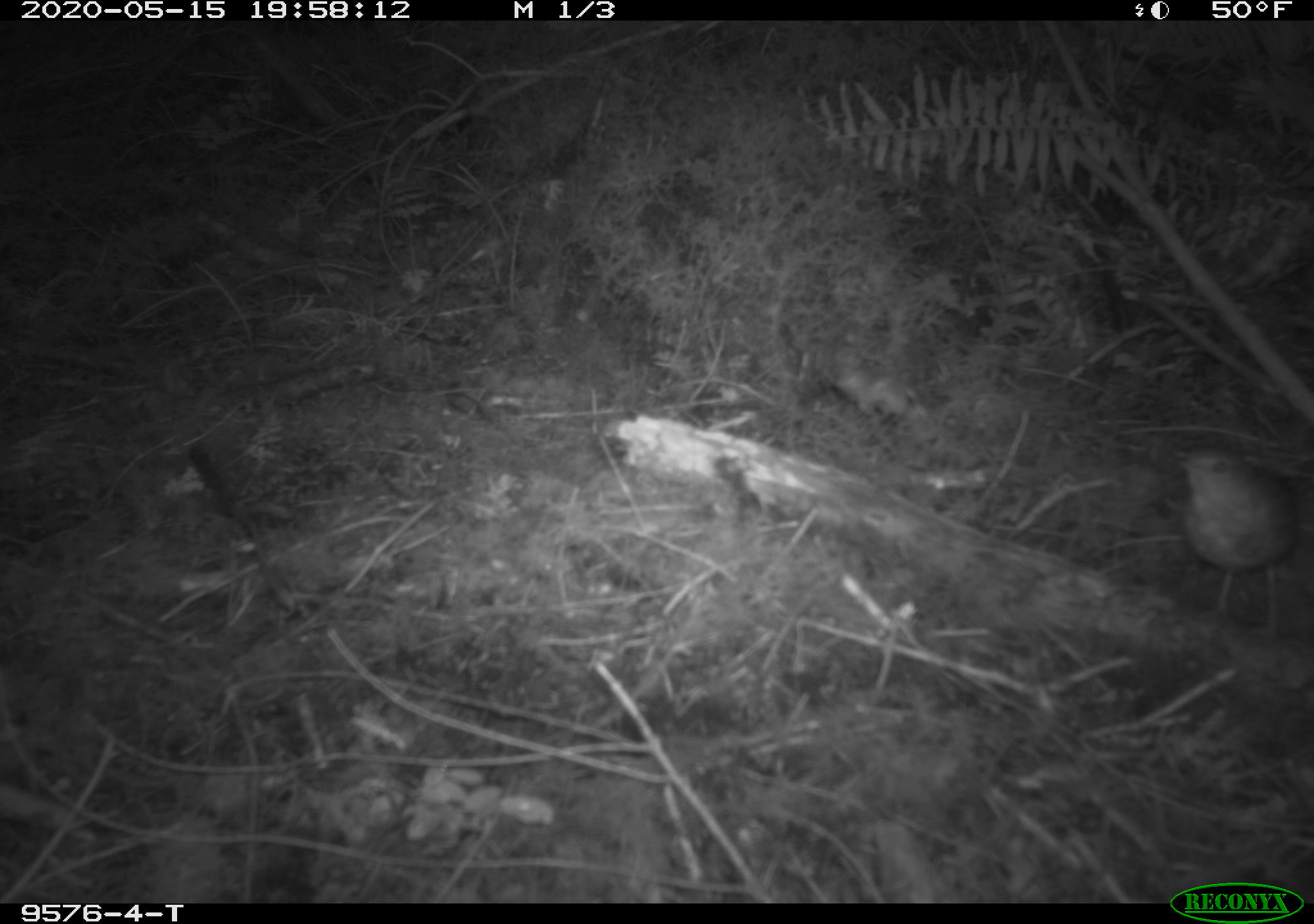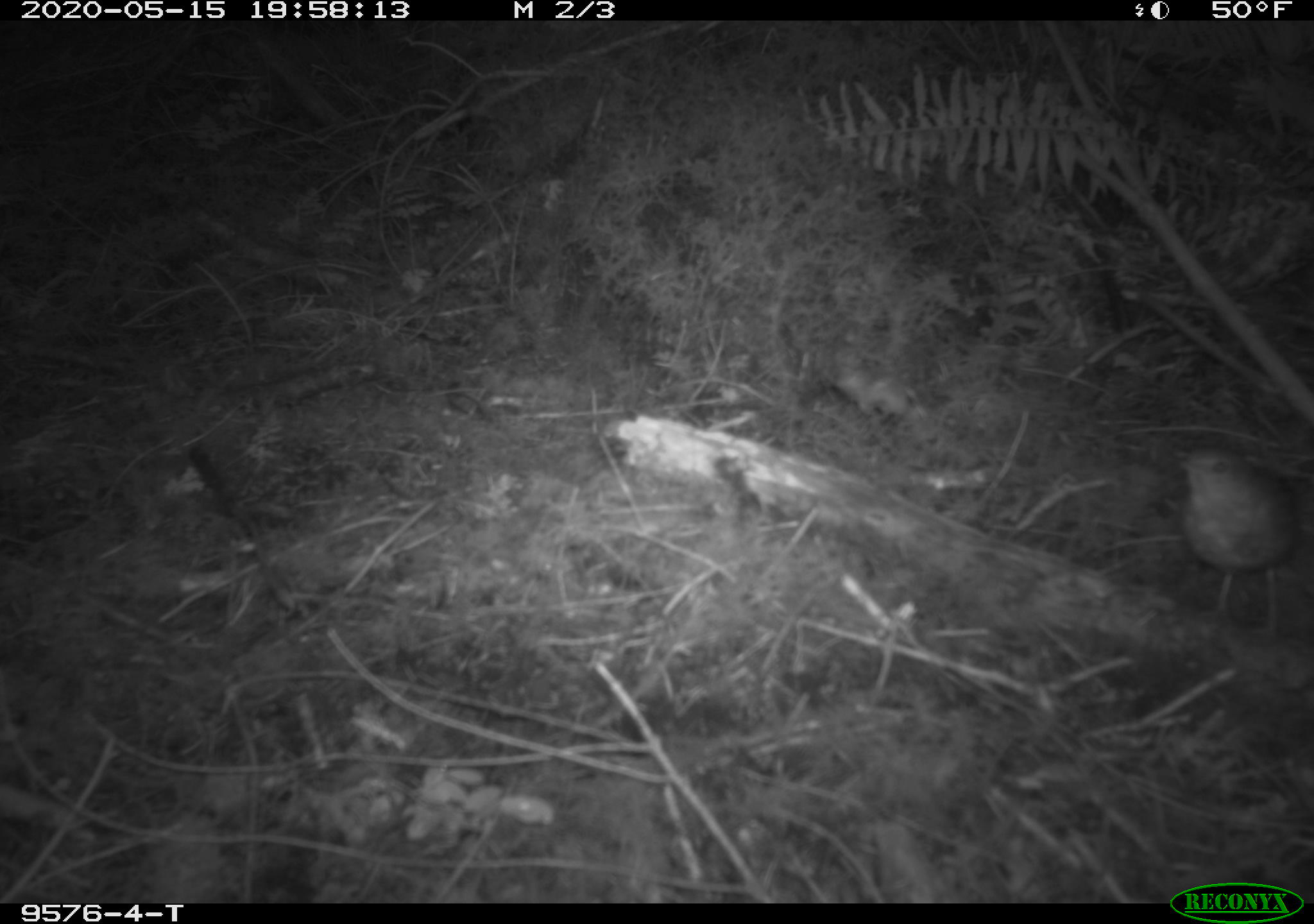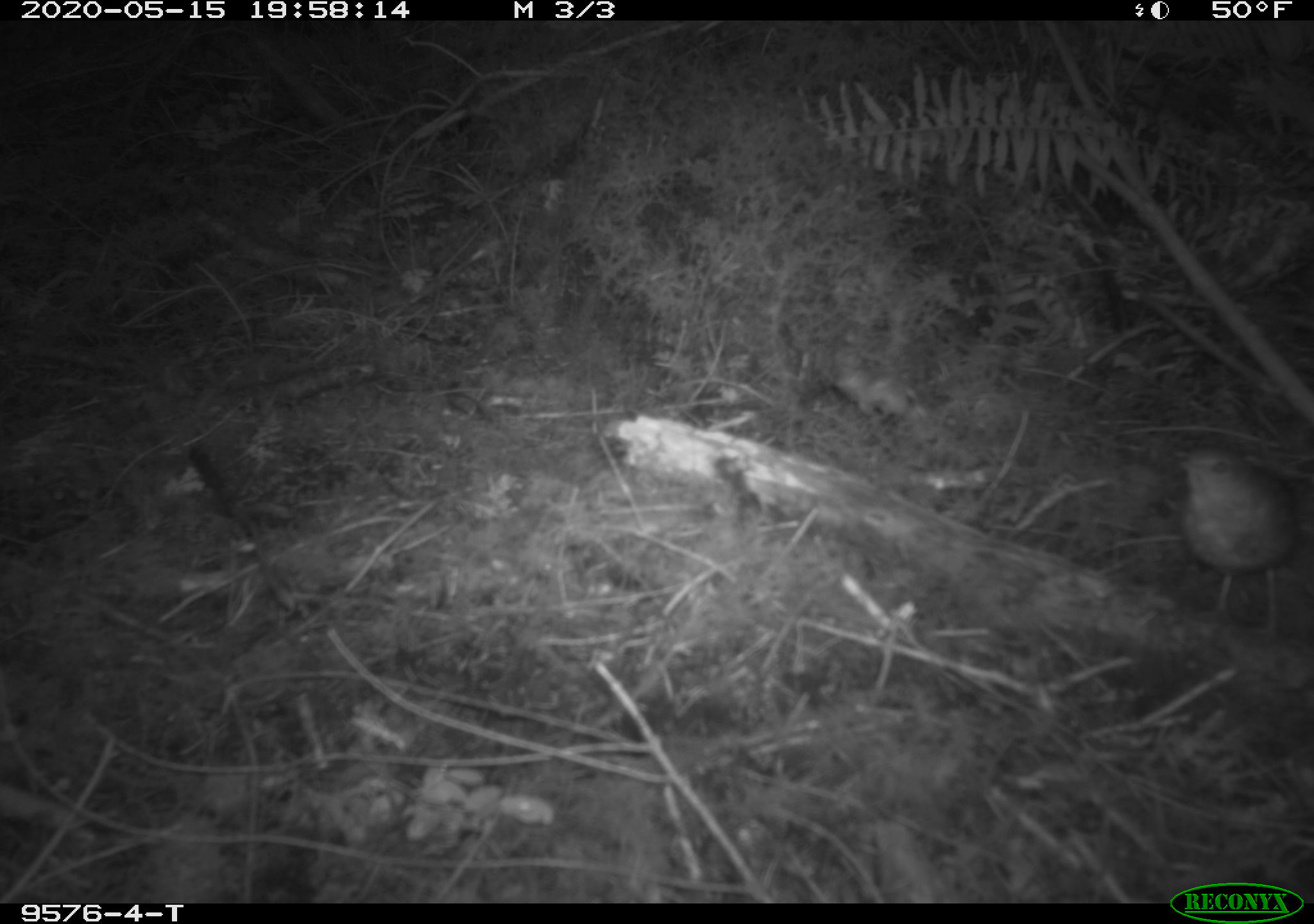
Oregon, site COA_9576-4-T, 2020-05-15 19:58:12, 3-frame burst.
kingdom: Animalia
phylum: Chordata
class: Aves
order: Passeriformes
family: Turdidae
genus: Catharus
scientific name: Catharus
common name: brown thrushes and nightingale-thrushes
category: catharus species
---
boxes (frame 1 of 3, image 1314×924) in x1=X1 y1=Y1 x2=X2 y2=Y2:
catharus species: x1=1158 y1=427 x2=1309 y2=617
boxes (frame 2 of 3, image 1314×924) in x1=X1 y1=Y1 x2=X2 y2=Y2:
catharus species: x1=1182 y1=431 x2=1303 y2=616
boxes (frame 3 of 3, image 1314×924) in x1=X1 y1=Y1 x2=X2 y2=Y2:
catharus species: x1=1177 y1=447 x2=1309 y2=613